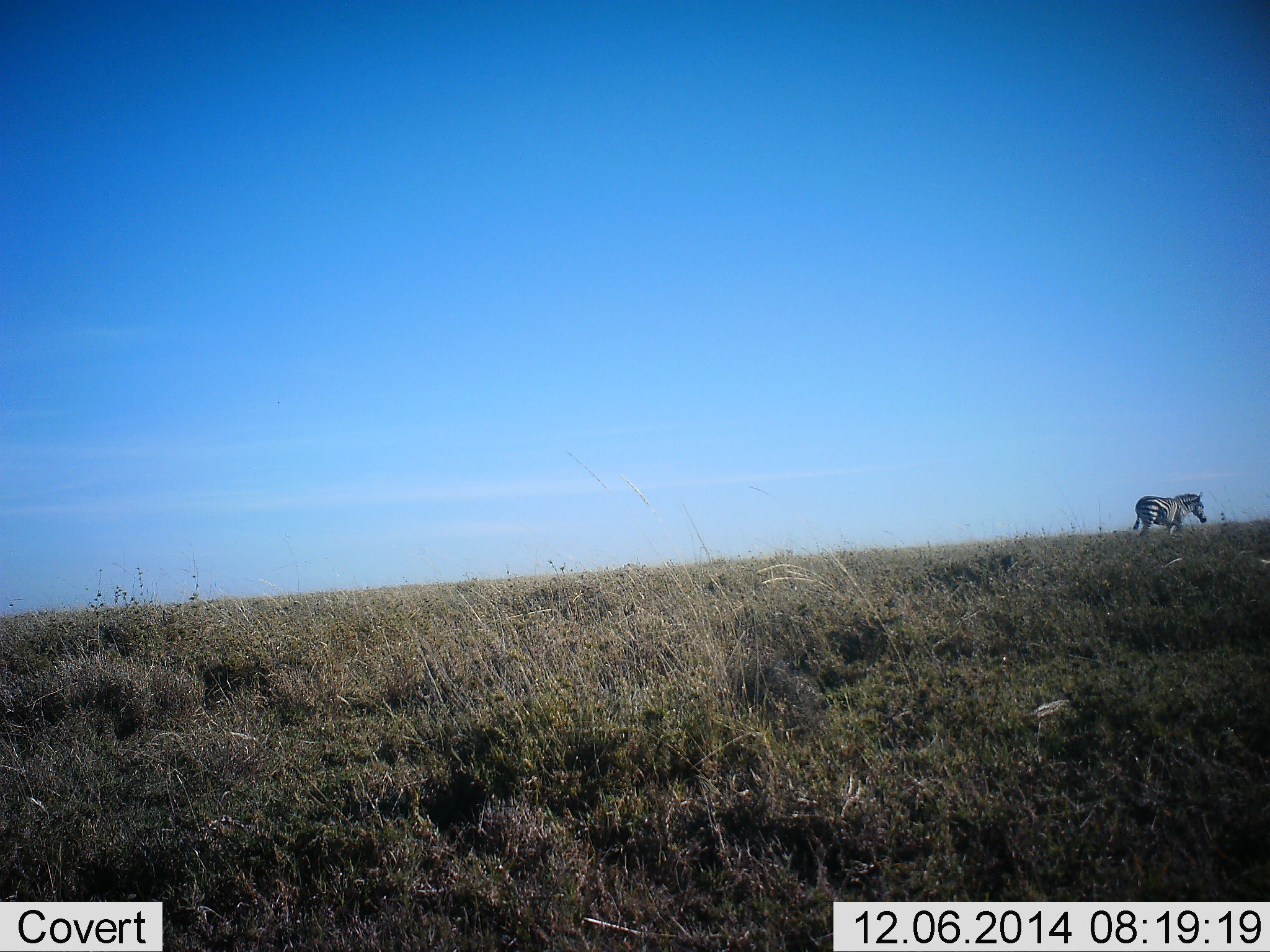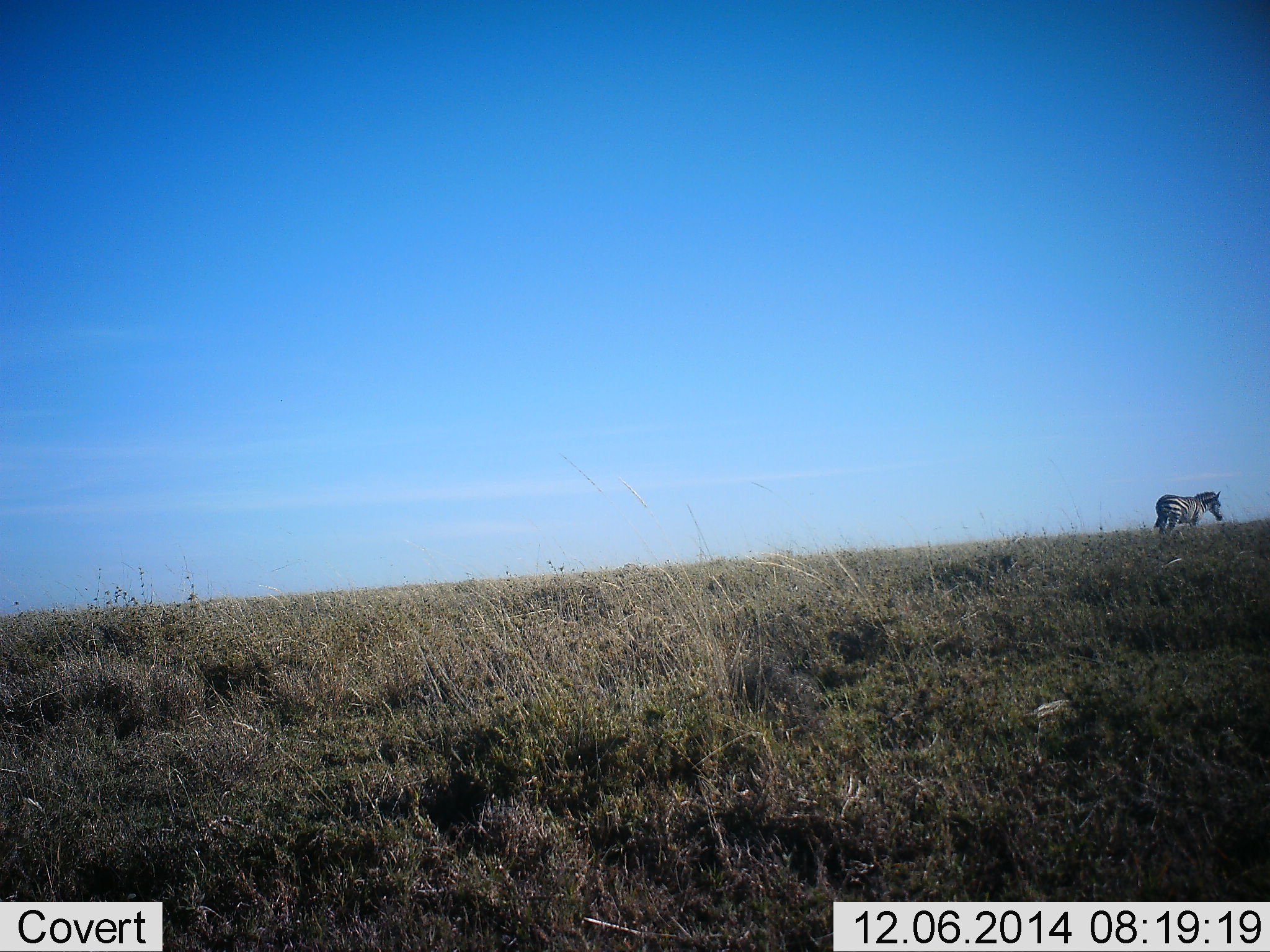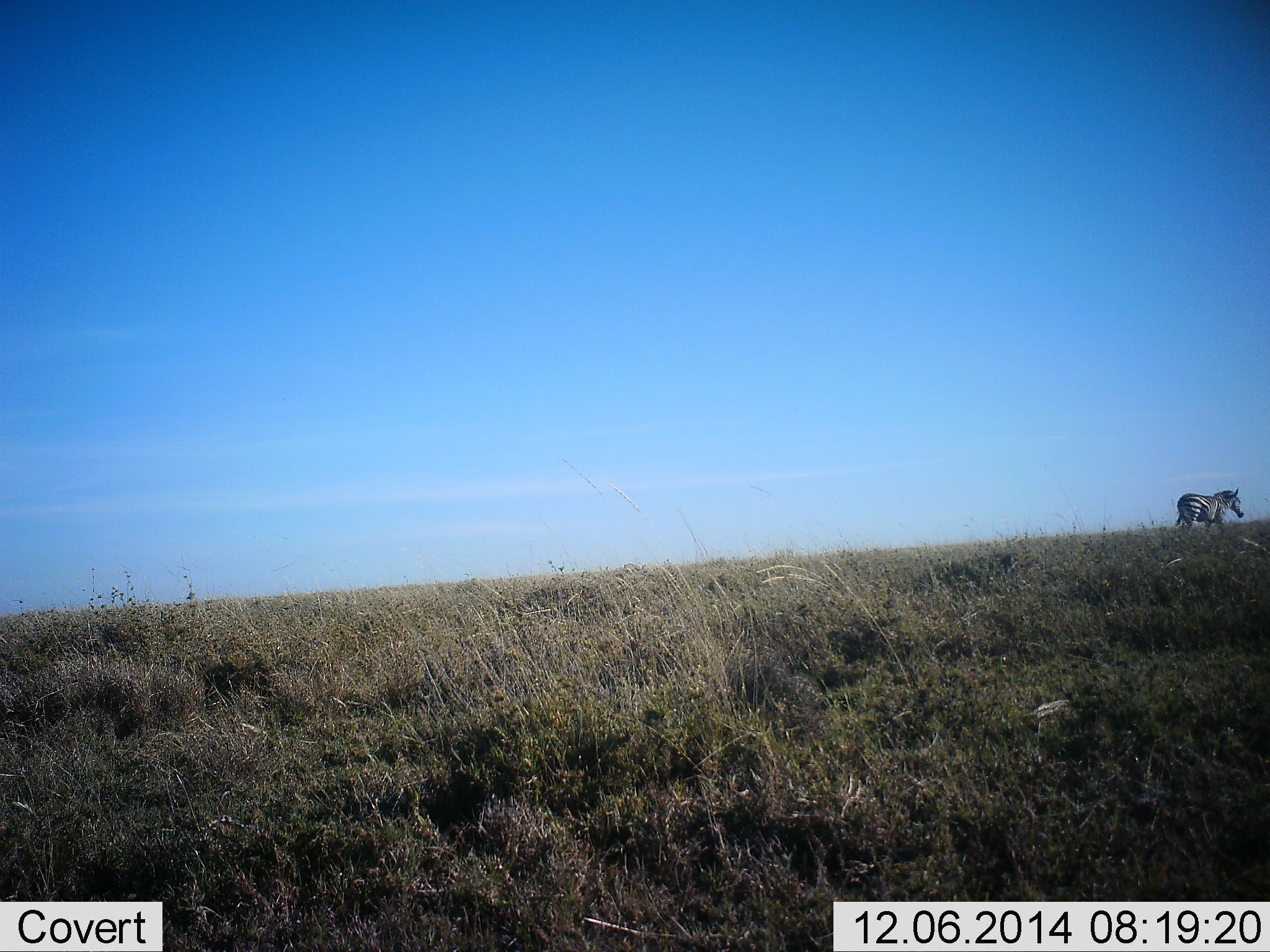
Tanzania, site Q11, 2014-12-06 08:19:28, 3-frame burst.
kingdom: Animalia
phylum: Chordata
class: Mammalia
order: Perissodactyla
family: Equidae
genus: Equus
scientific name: Equus quagga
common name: plains zebra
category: zebra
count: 1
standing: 20%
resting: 0%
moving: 80%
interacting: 0%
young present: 0%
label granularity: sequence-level